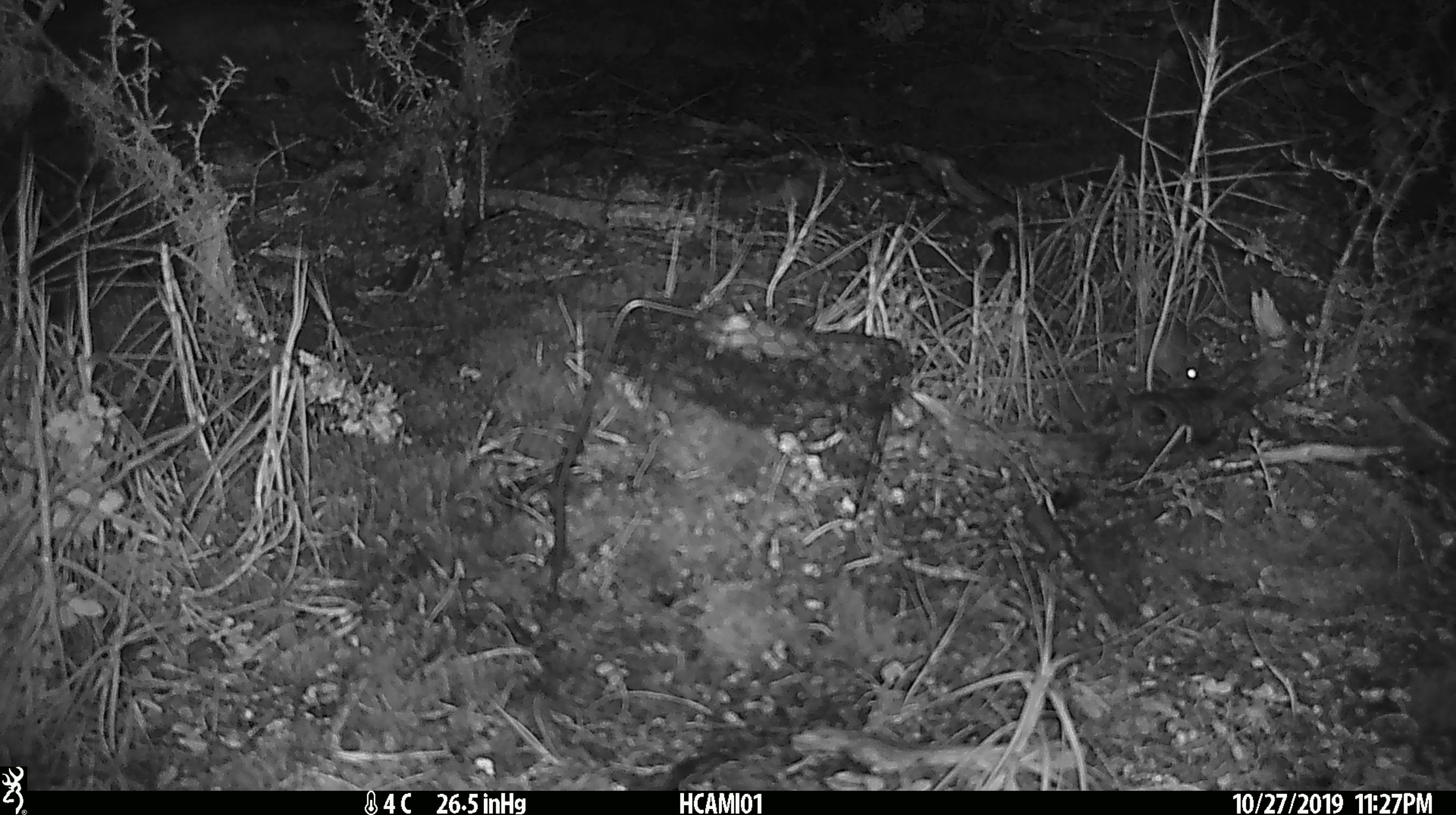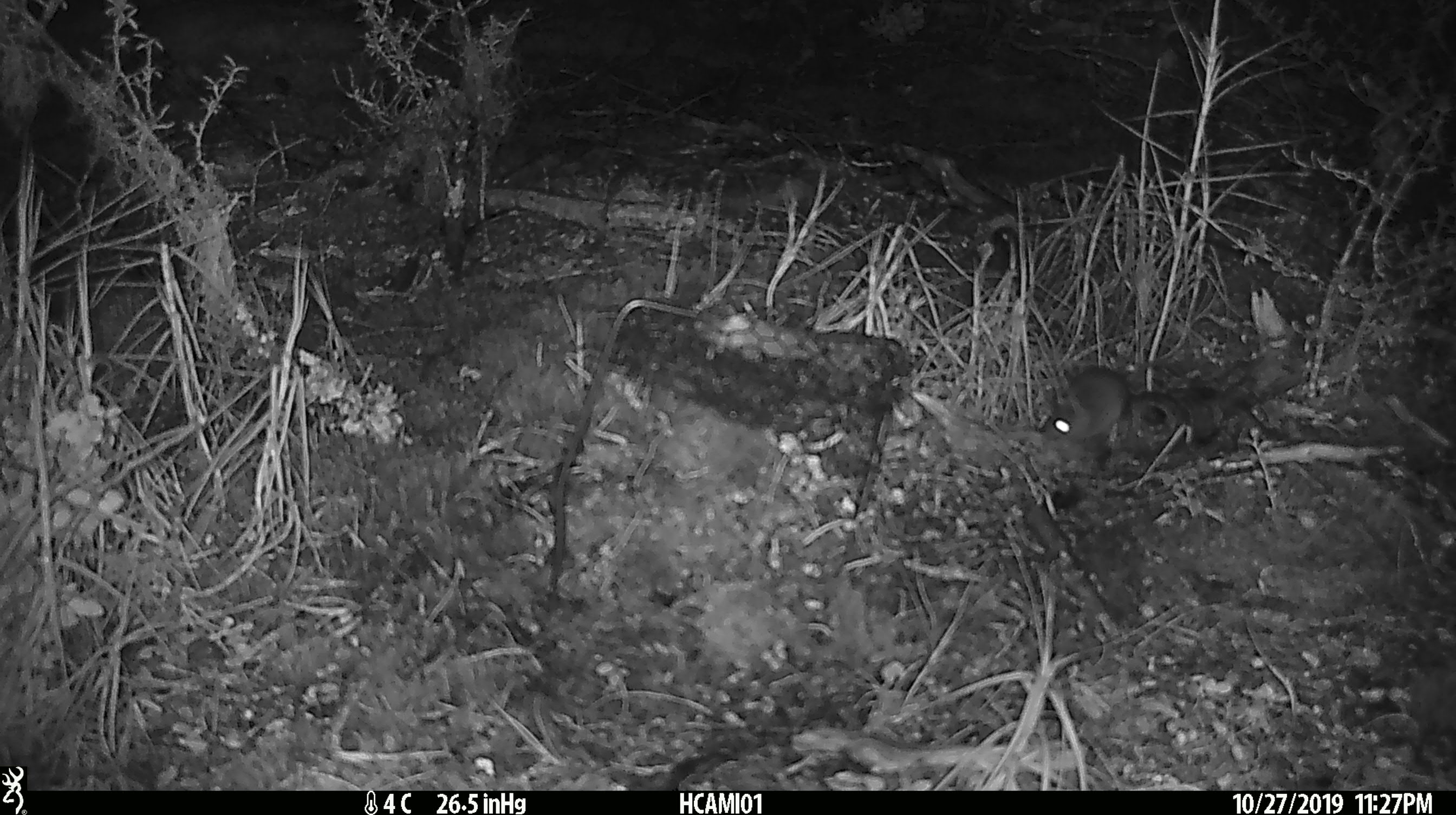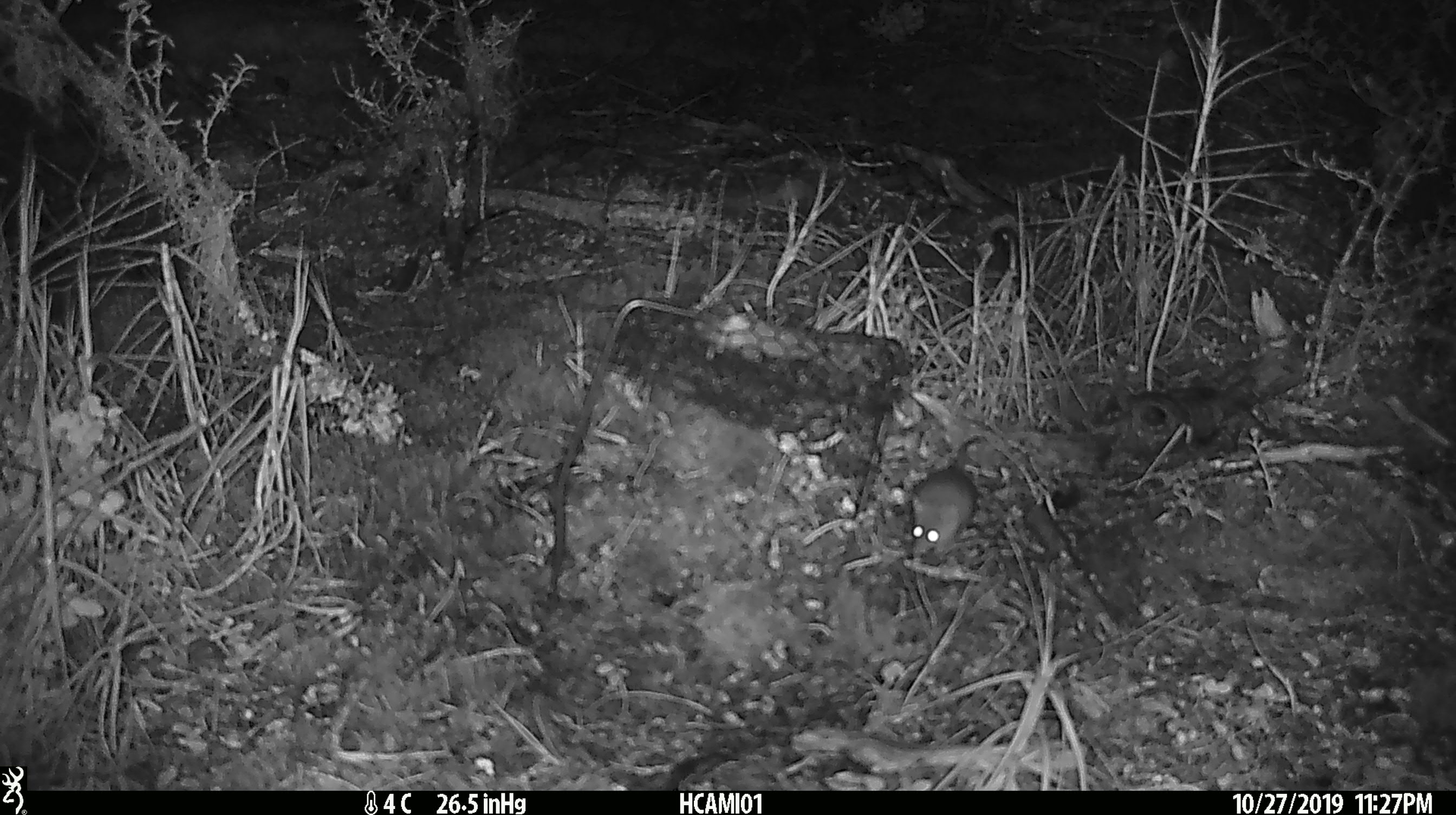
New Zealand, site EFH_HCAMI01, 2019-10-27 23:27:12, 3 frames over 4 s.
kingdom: Animalia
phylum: Chordata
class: Mammalia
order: Rodentia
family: Muridae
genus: Mus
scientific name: Mus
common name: mouse